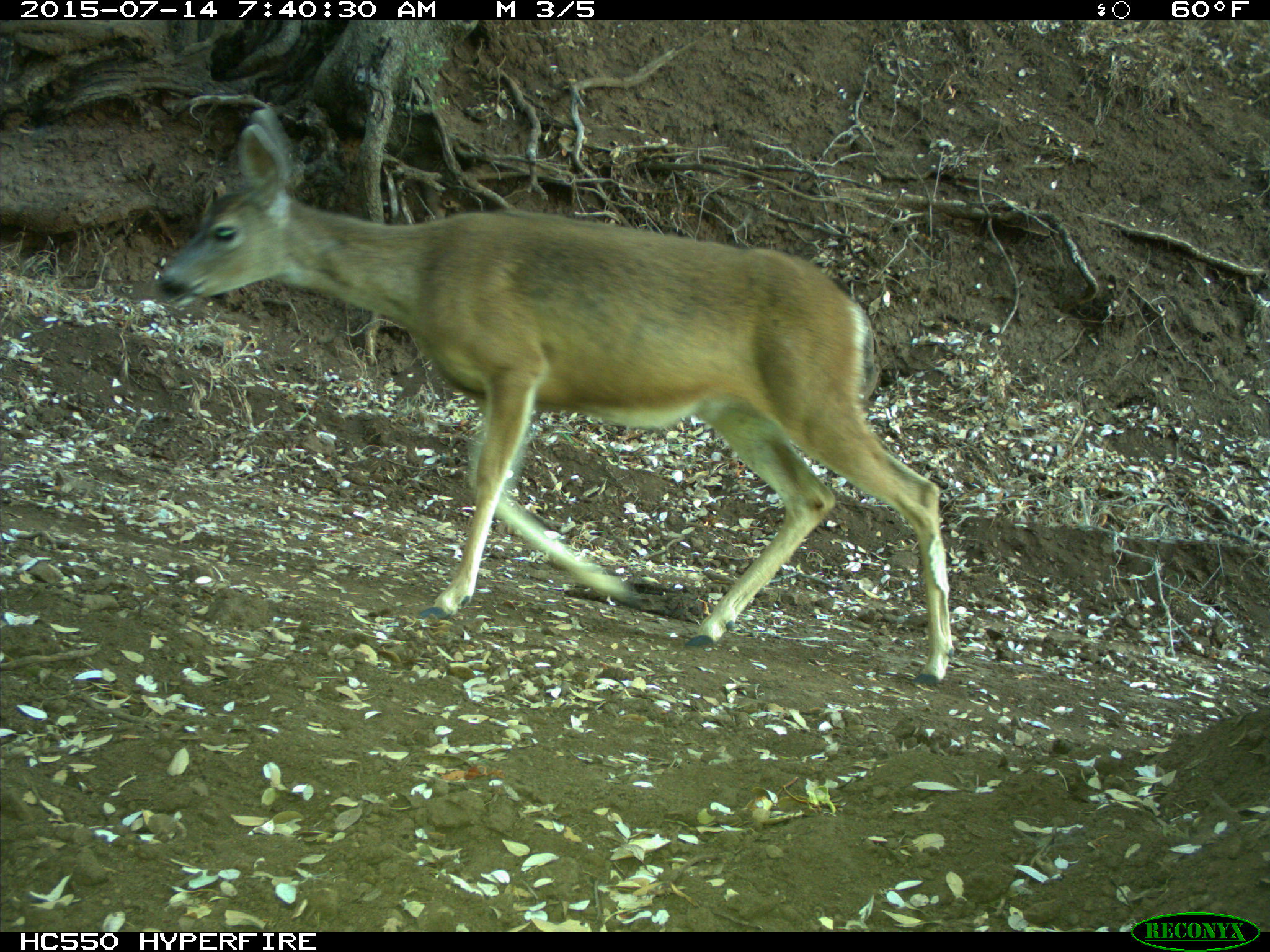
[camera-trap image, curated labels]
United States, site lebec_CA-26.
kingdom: Animalia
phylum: Chordata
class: Mammalia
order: Artiodactyla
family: Cervidae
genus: Odocoileus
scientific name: Odocoileus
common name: deer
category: unidentified deer